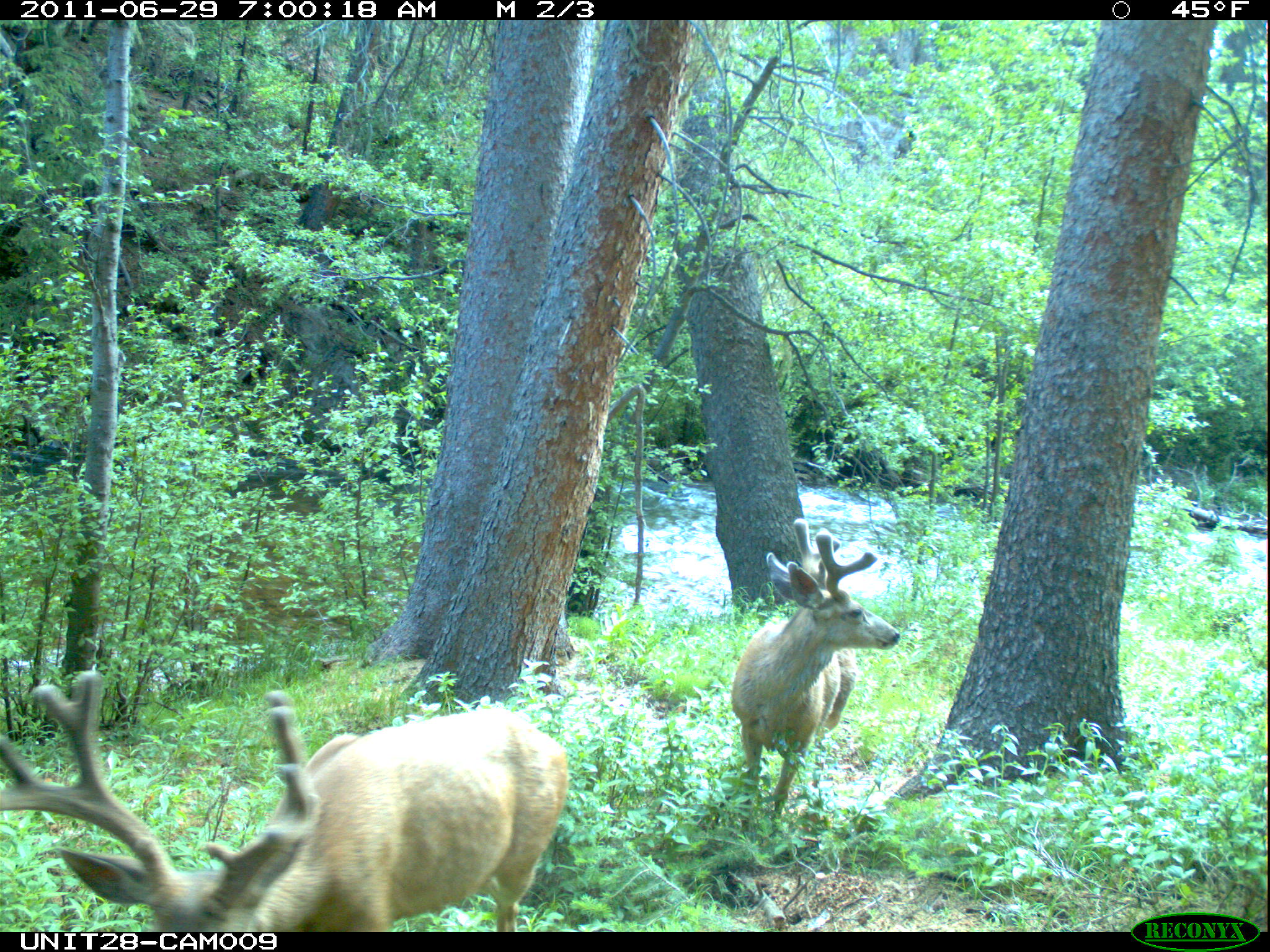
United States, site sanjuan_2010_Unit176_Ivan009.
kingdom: Animalia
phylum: Chordata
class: Mammalia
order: Artiodactyla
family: Cervidae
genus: Odocoileus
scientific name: Odocoileus hemionus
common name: mule deer